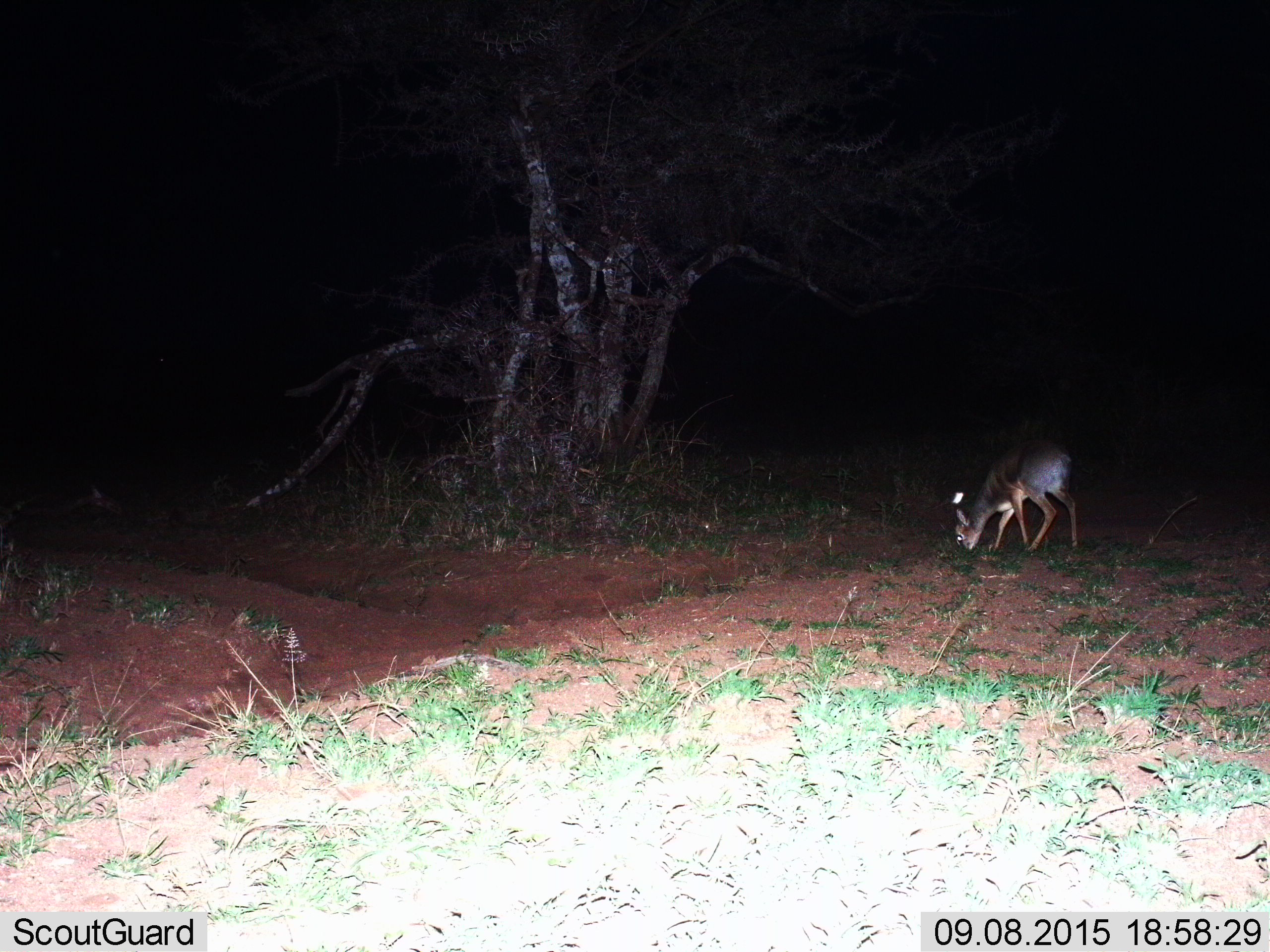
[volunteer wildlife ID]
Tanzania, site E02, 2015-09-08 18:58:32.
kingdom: Animalia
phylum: Chordata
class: Mammalia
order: Artiodactyla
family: Bovidae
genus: Madoqua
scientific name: Madoqua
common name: dikdik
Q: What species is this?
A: Dikdik (Madoqua).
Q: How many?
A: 1.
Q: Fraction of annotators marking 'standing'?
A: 62%.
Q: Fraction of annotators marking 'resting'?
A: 0%.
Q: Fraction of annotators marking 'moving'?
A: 0%.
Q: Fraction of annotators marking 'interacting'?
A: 0%.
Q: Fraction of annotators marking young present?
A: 0%.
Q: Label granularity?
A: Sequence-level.